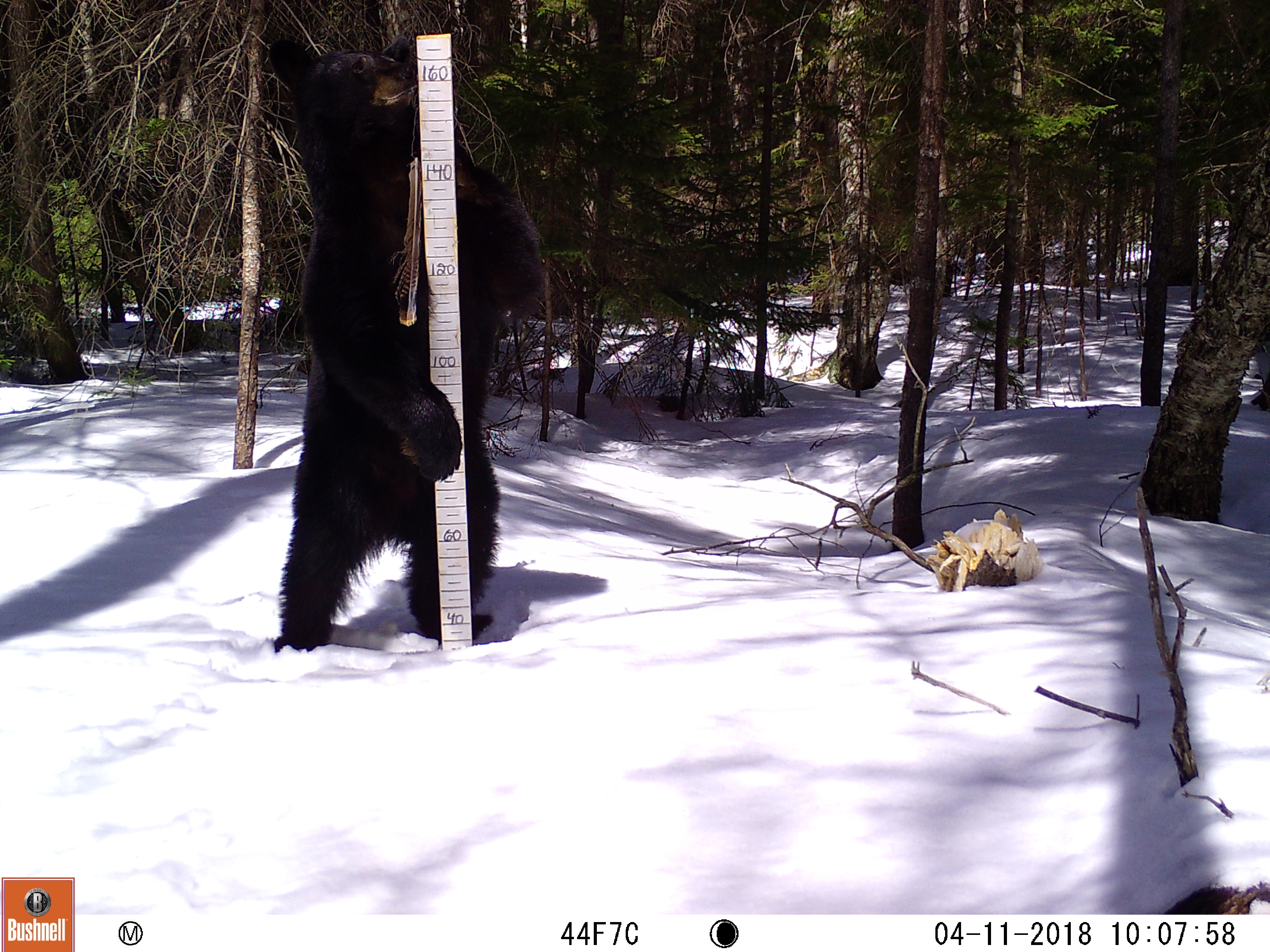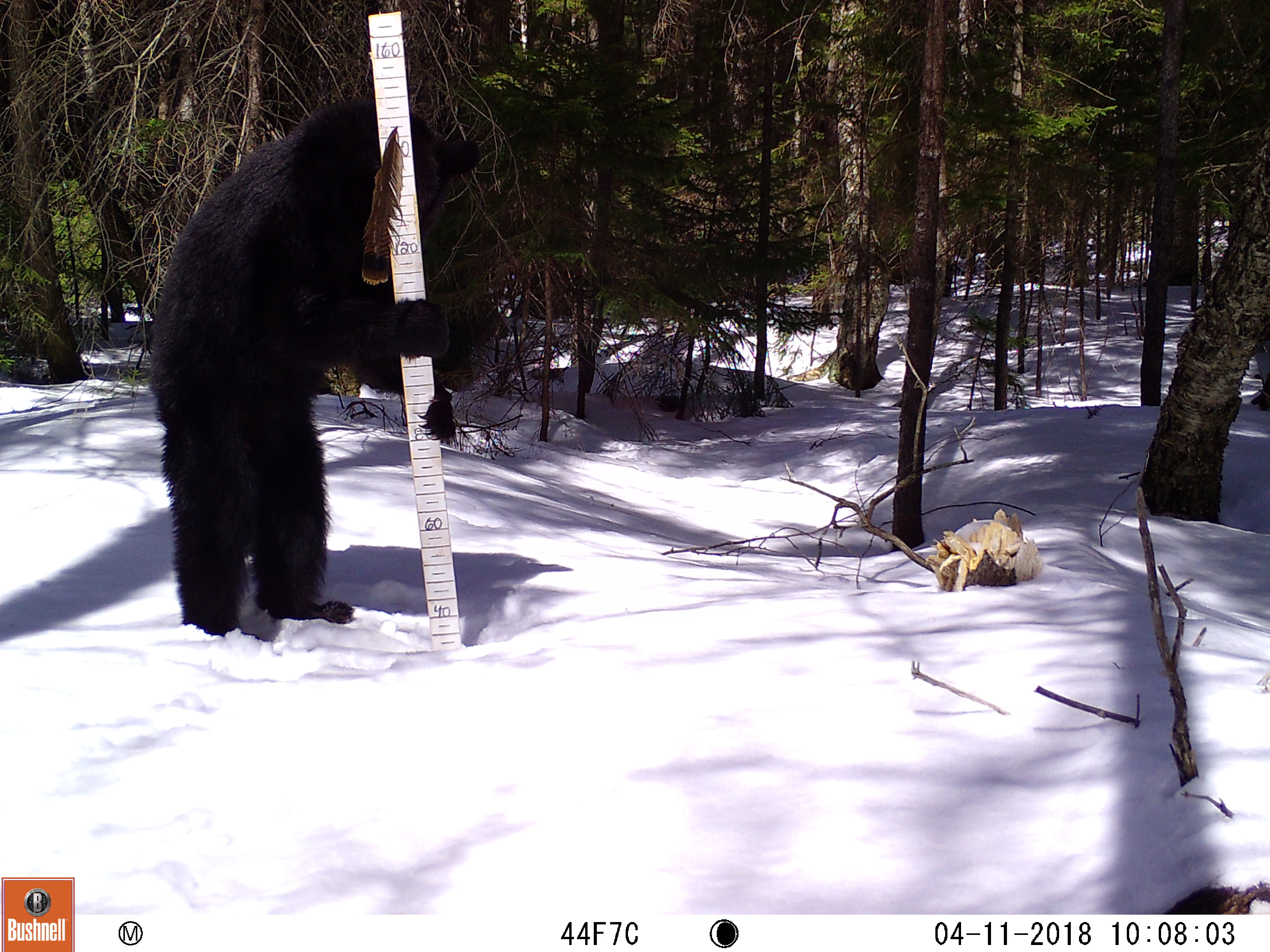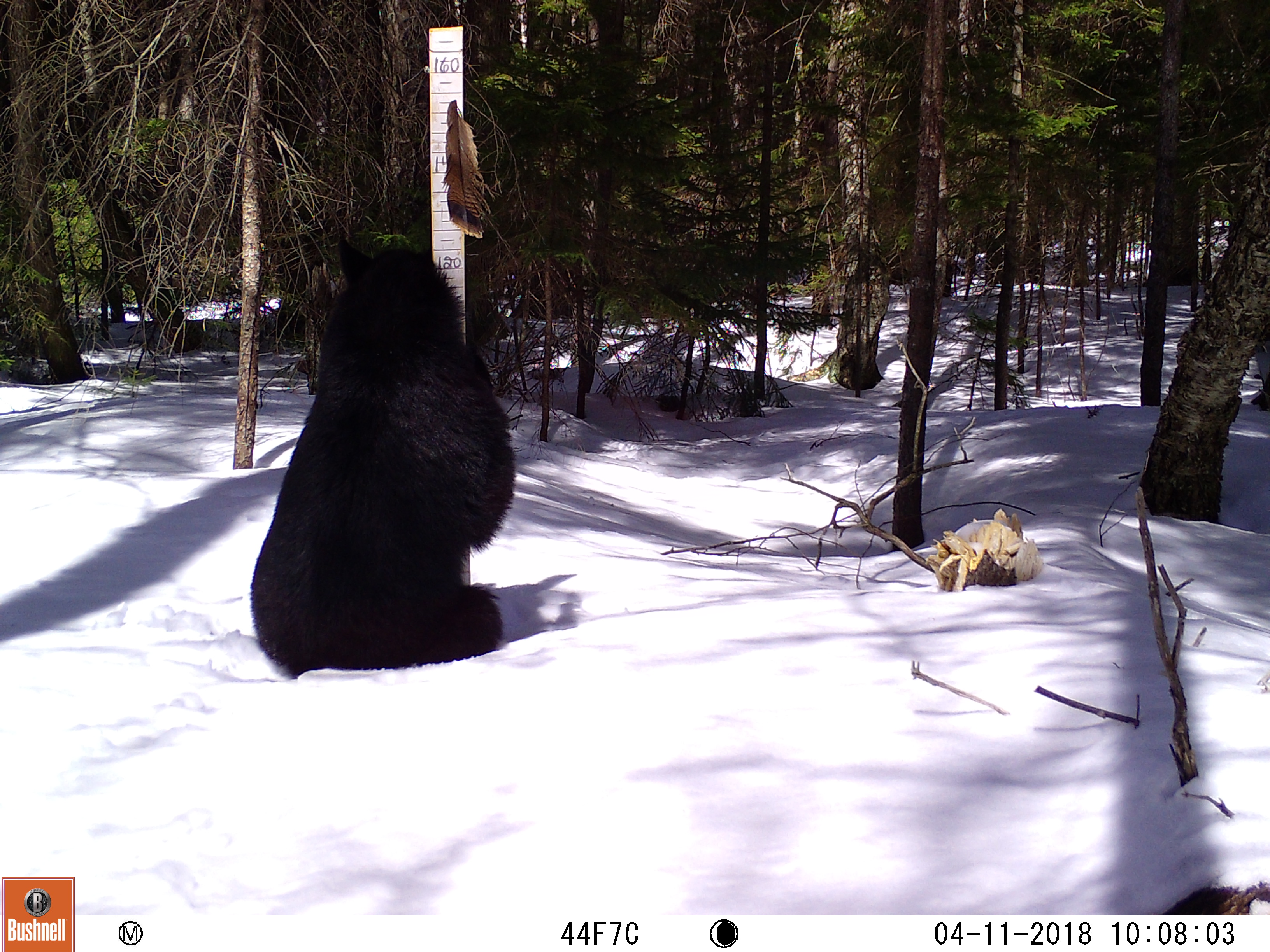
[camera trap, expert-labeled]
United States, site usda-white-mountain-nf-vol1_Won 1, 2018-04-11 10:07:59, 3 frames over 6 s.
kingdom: Animalia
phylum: Chordata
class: Mammalia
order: Carnivora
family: Ursidae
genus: Ursus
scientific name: Ursus americanus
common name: black bear